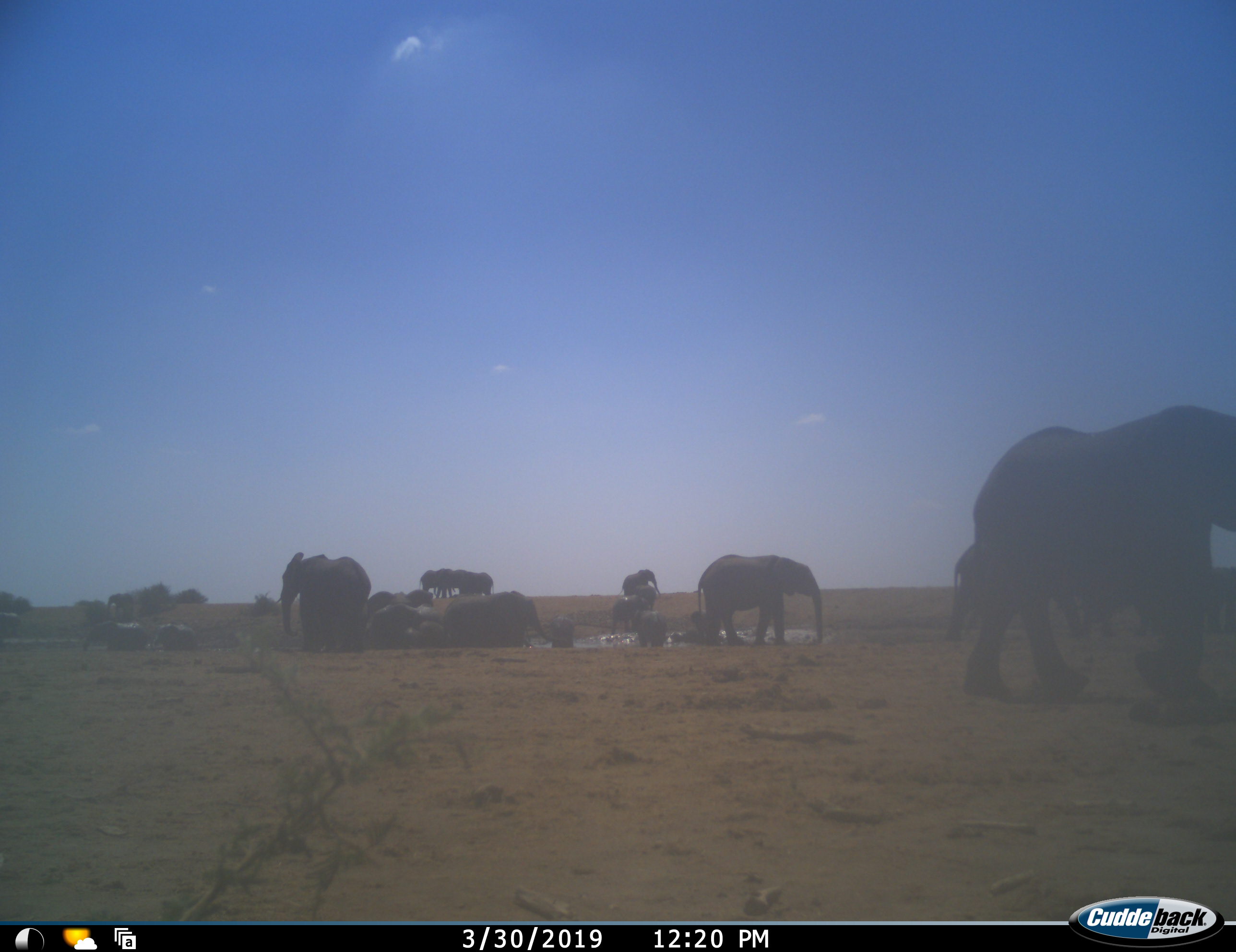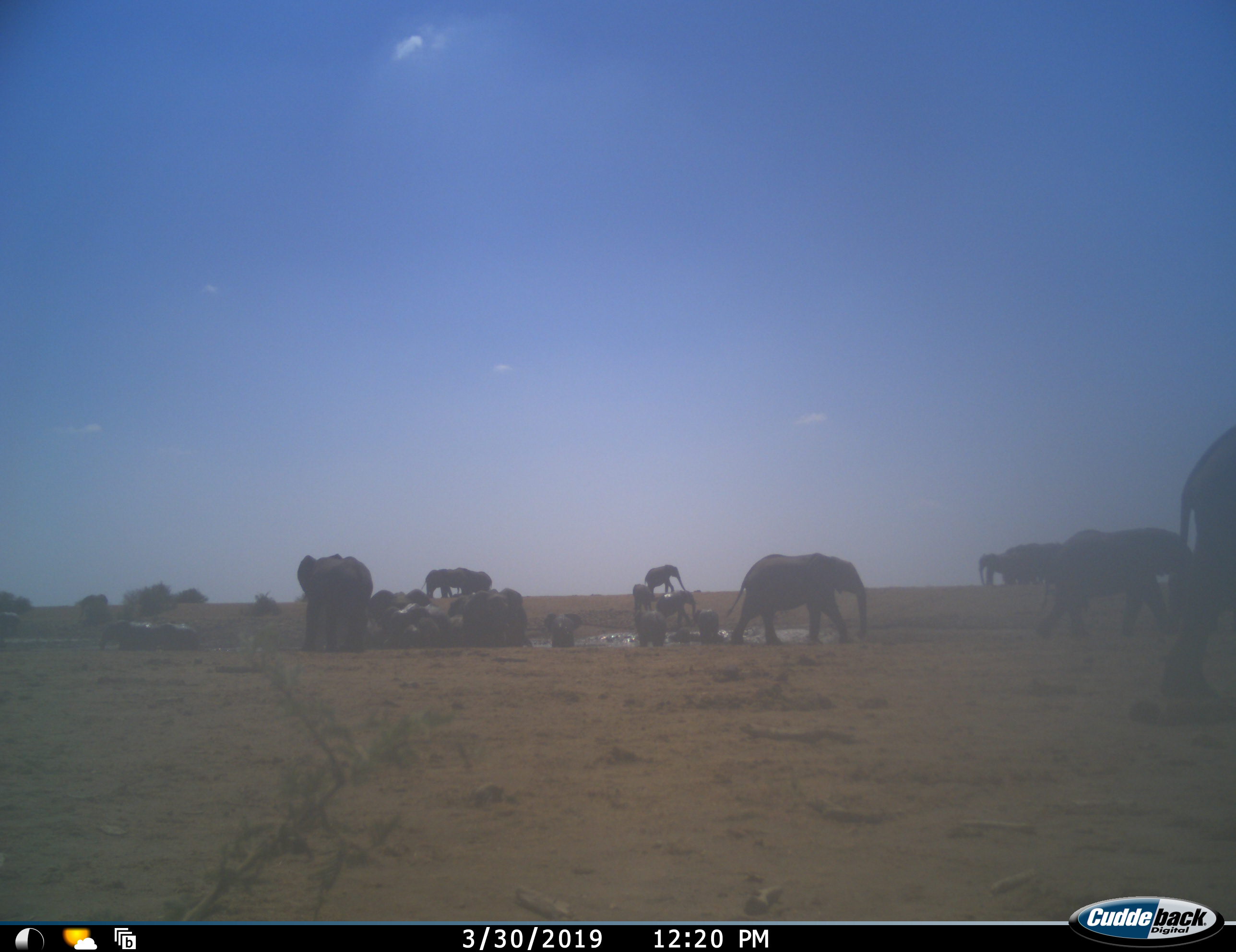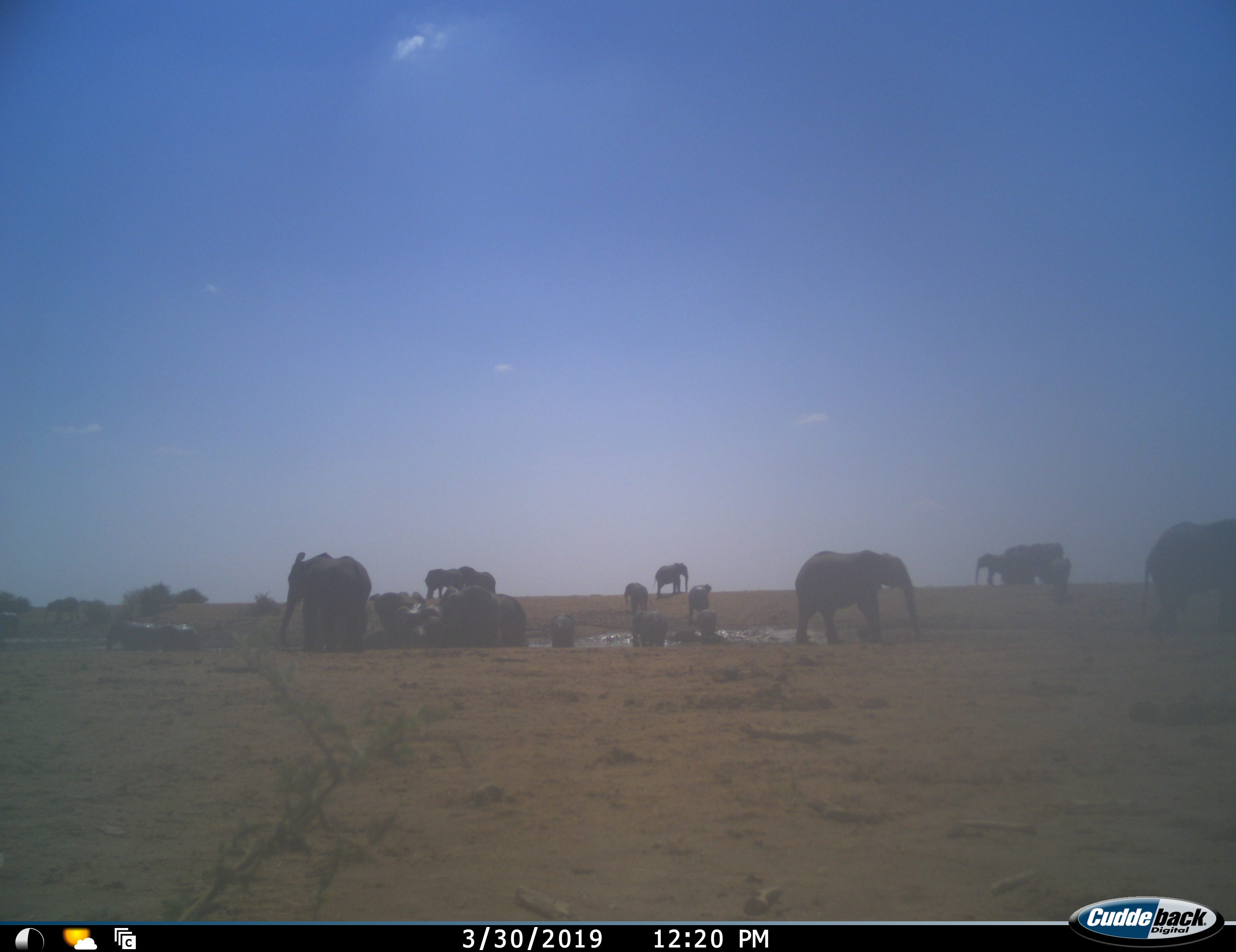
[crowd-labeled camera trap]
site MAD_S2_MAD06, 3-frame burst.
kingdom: Animalia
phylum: Chordata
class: Mammalia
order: Proboscidea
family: Elephantidae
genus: Loxodonta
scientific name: Loxodonta africana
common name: african bush elephant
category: elephant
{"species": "elephant (african bush elephant) (Loxodonta africana)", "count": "11-50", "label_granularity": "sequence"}